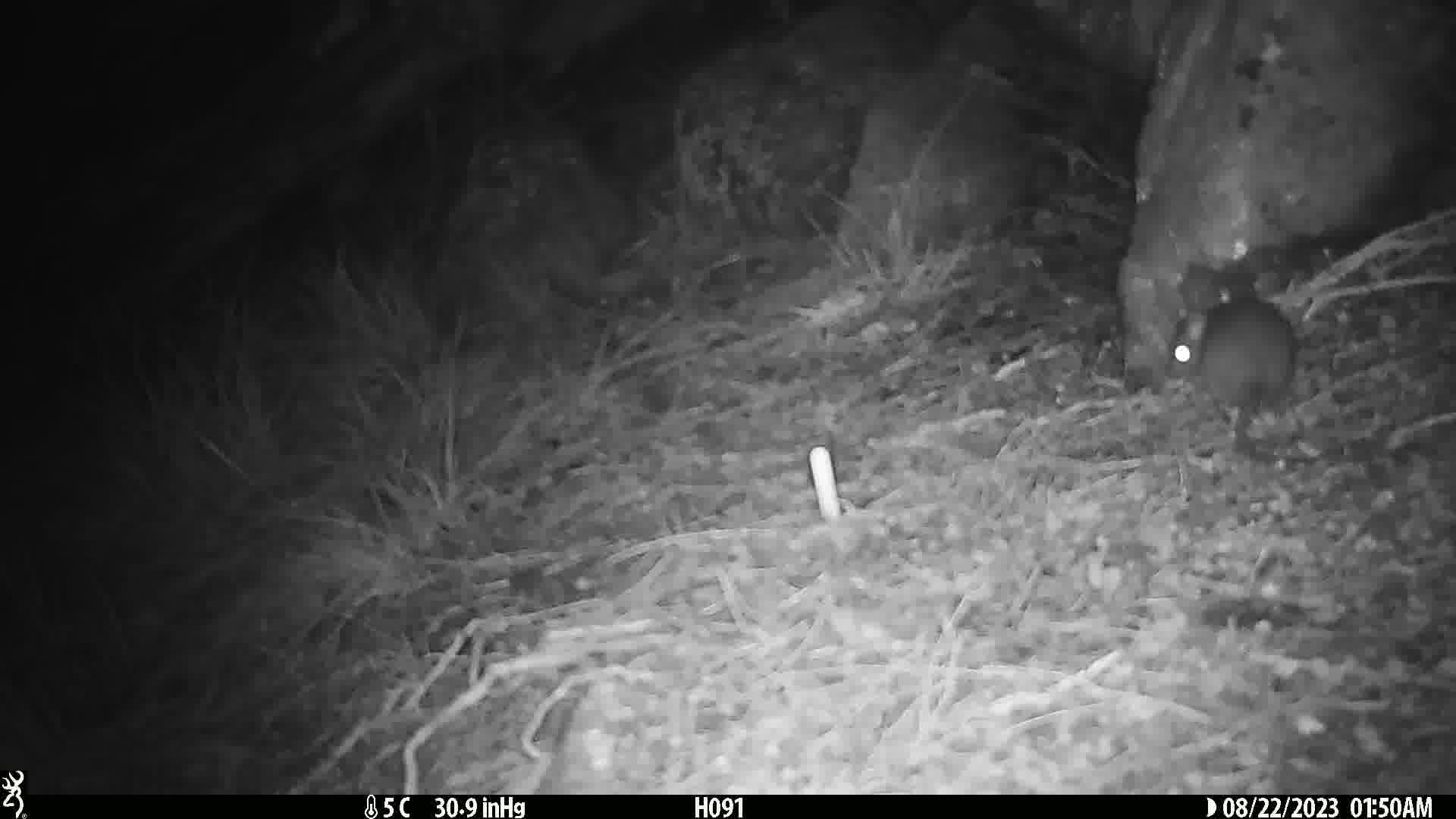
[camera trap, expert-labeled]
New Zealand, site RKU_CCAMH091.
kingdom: Animalia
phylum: Chordata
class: Mammalia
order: Rodentia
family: Muridae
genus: Rattus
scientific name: Rattus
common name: rat